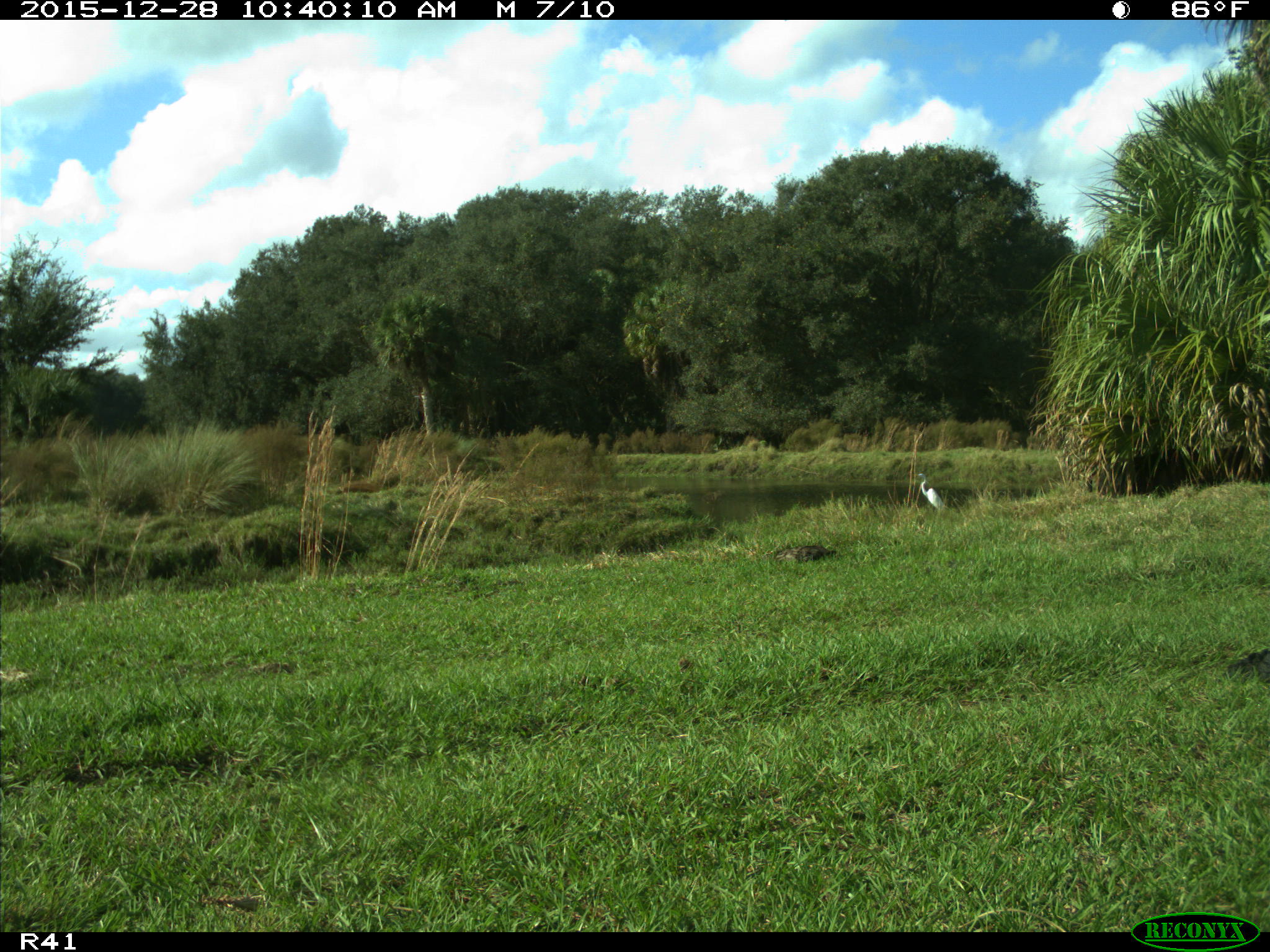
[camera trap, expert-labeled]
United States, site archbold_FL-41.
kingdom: Animalia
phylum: Chordata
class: Mammalia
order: Artiodactyla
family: Bovidae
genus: Bos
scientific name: Bos taurus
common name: domestic cow